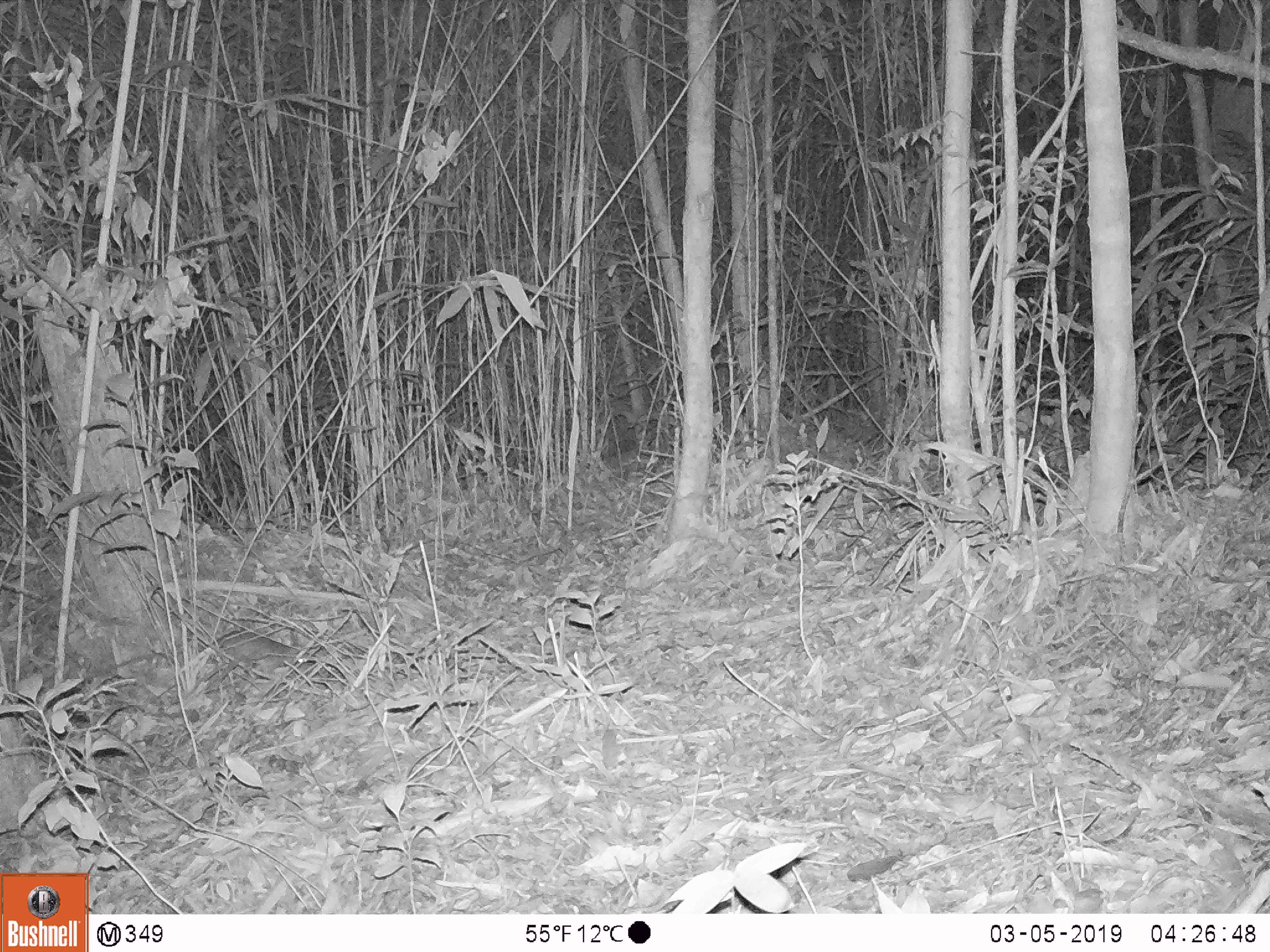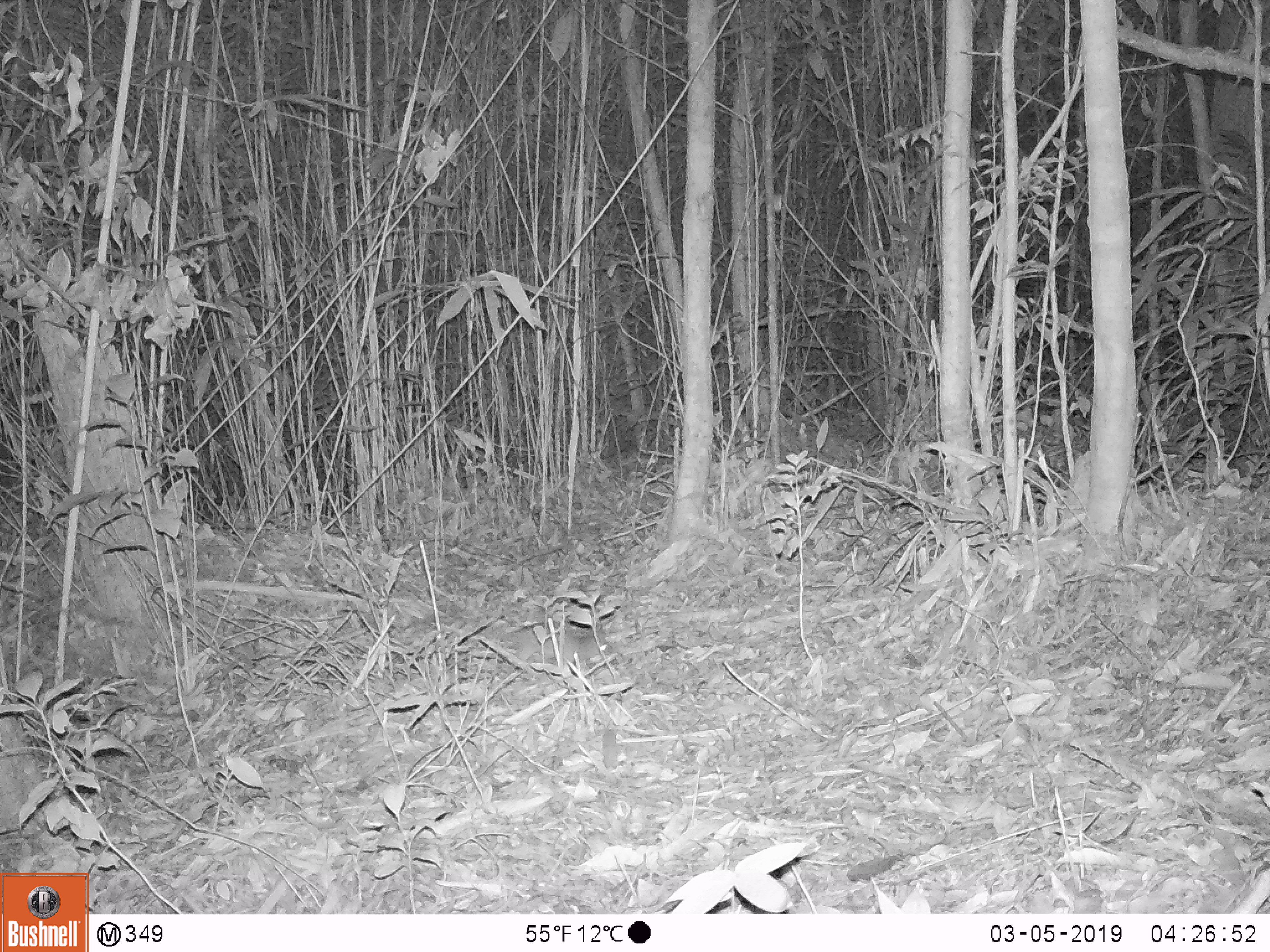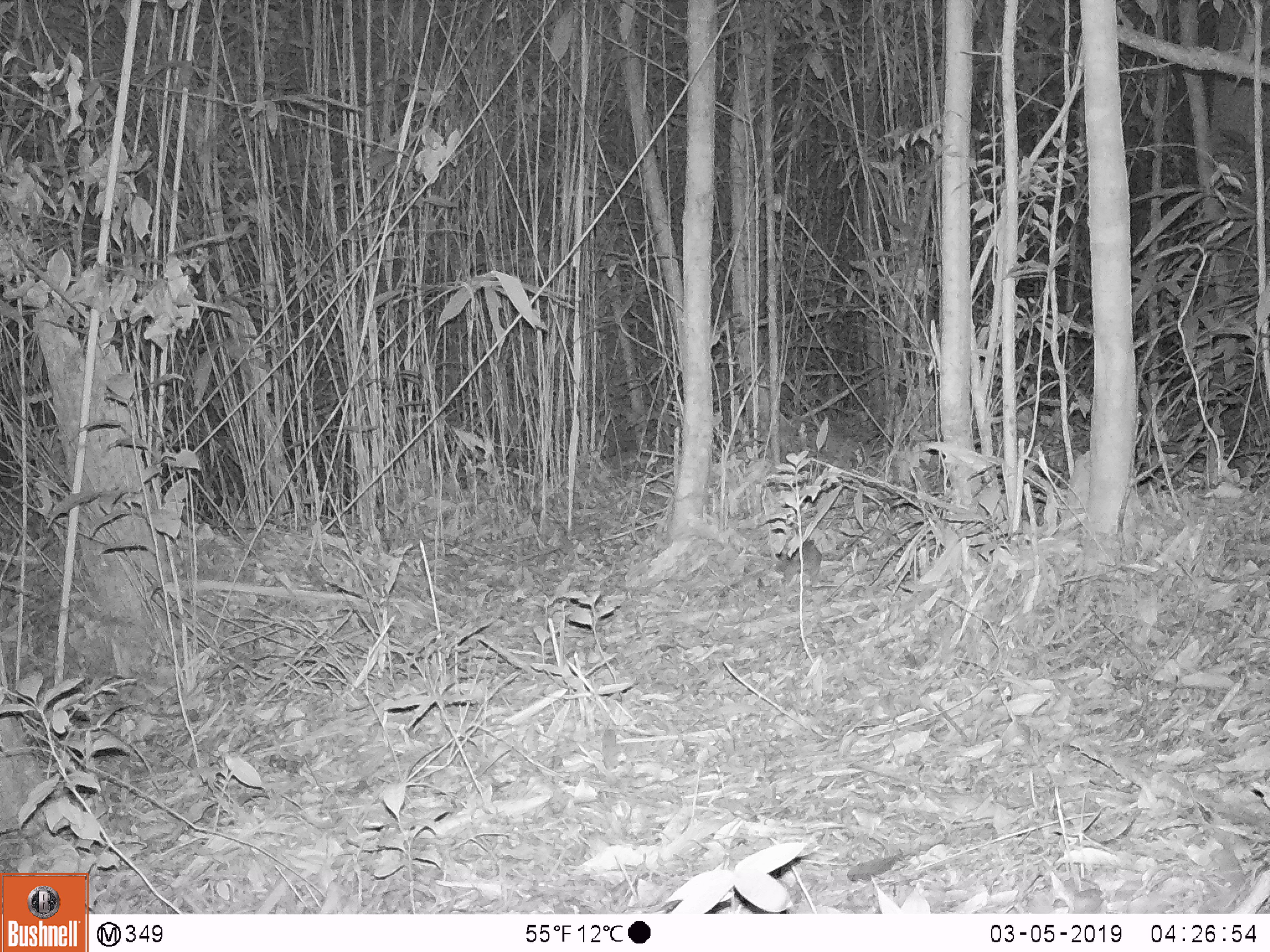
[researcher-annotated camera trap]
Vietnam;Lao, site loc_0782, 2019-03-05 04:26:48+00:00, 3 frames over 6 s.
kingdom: Animalia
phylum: Chordata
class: Mammalia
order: Rodentia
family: Muridae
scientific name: Muridae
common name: old-world mice and rats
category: unidentified murid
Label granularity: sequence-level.